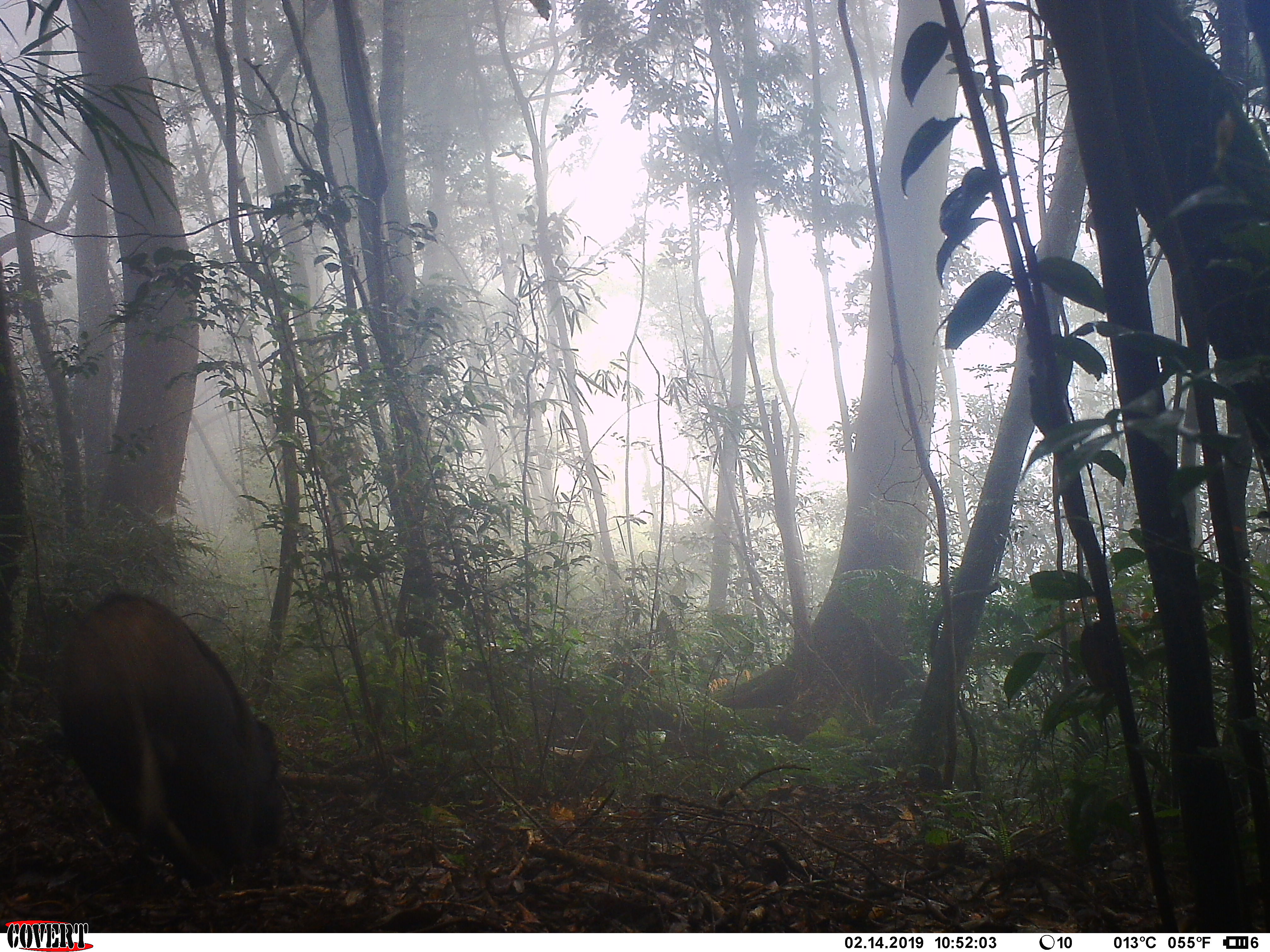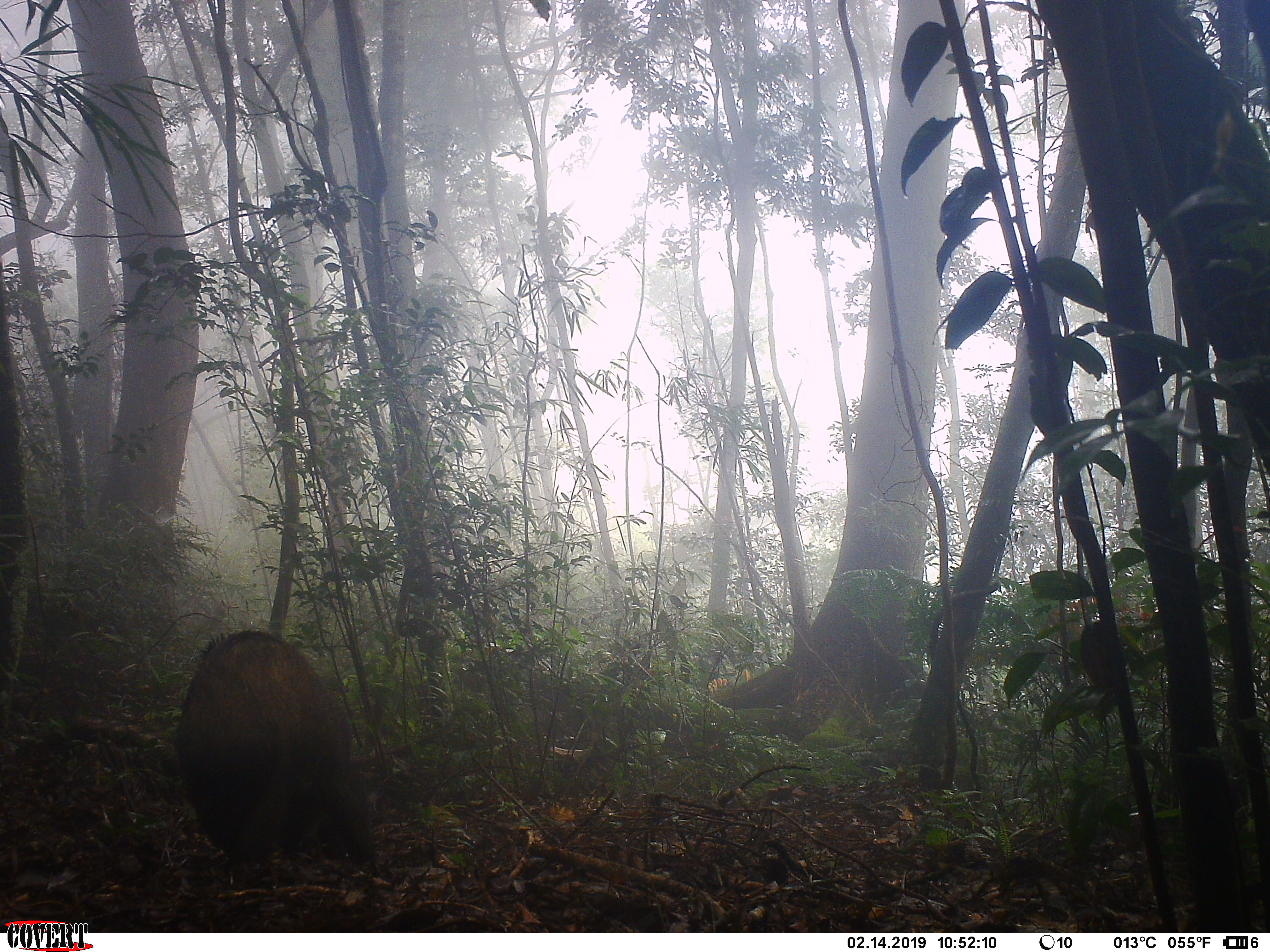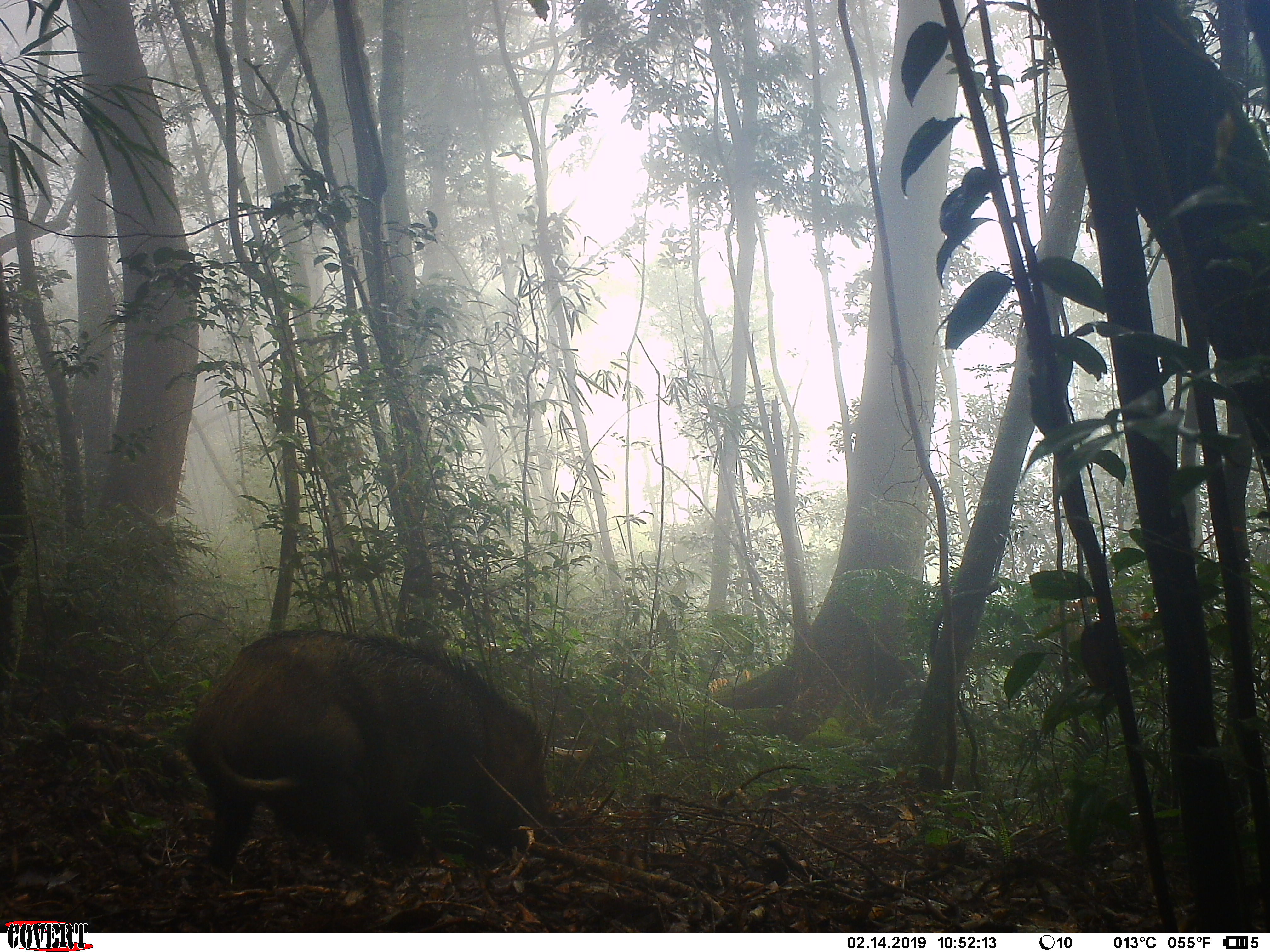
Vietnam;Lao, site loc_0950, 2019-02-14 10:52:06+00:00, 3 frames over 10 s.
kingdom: Animalia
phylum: Chordata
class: Mammalia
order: Artiodactyla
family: Suidae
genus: Sus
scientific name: Sus scrofa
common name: eurasian wild pig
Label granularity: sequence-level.